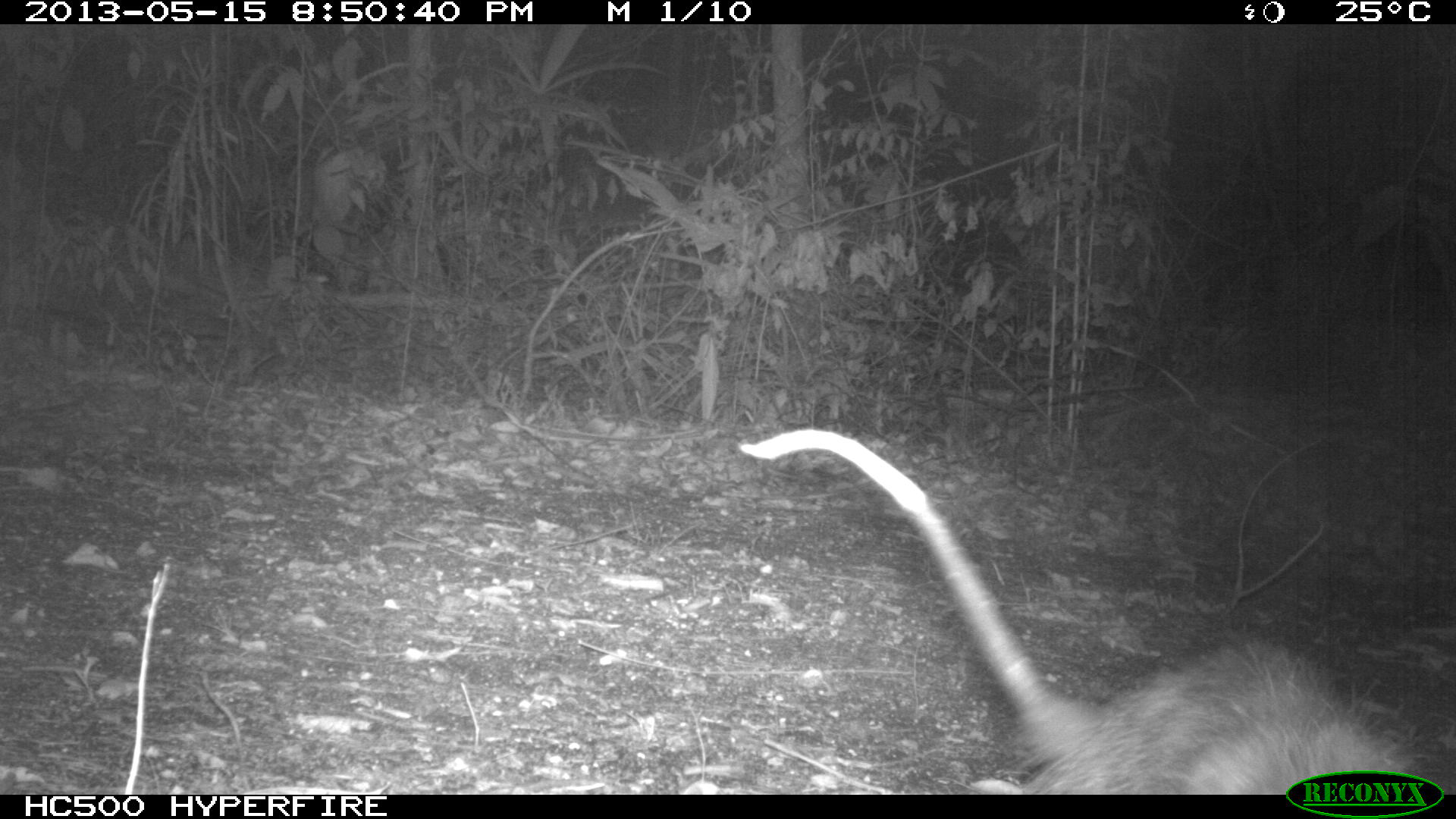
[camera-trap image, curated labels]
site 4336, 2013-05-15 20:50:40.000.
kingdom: Animalia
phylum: Chordata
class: Mammalia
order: Didelphimorphia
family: Didelphidae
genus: Didelphis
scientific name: Didelphis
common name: american opossums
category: didelphis sp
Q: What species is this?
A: Didelphis sp (american opossums) (Didelphis).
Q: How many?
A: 1.